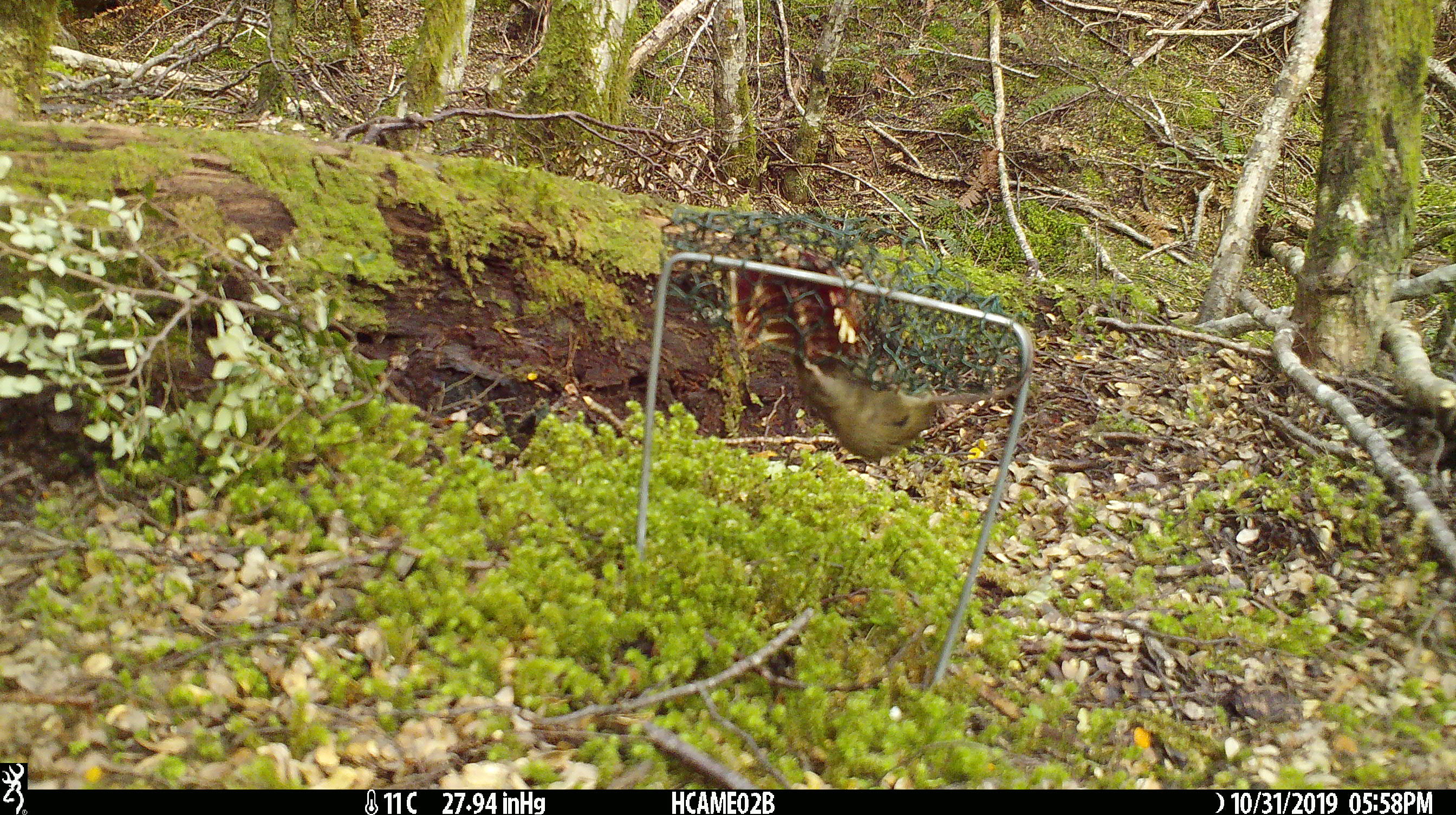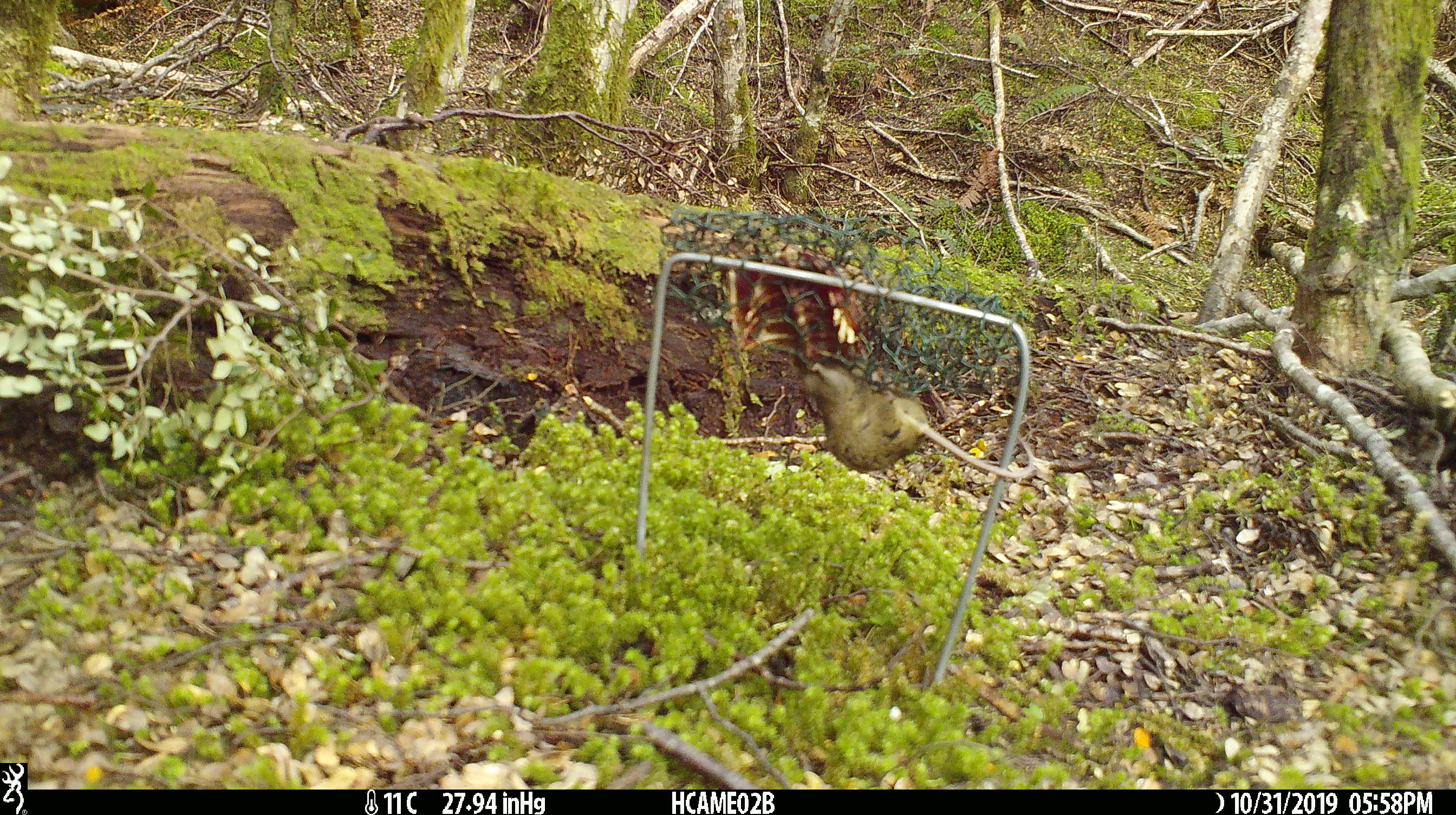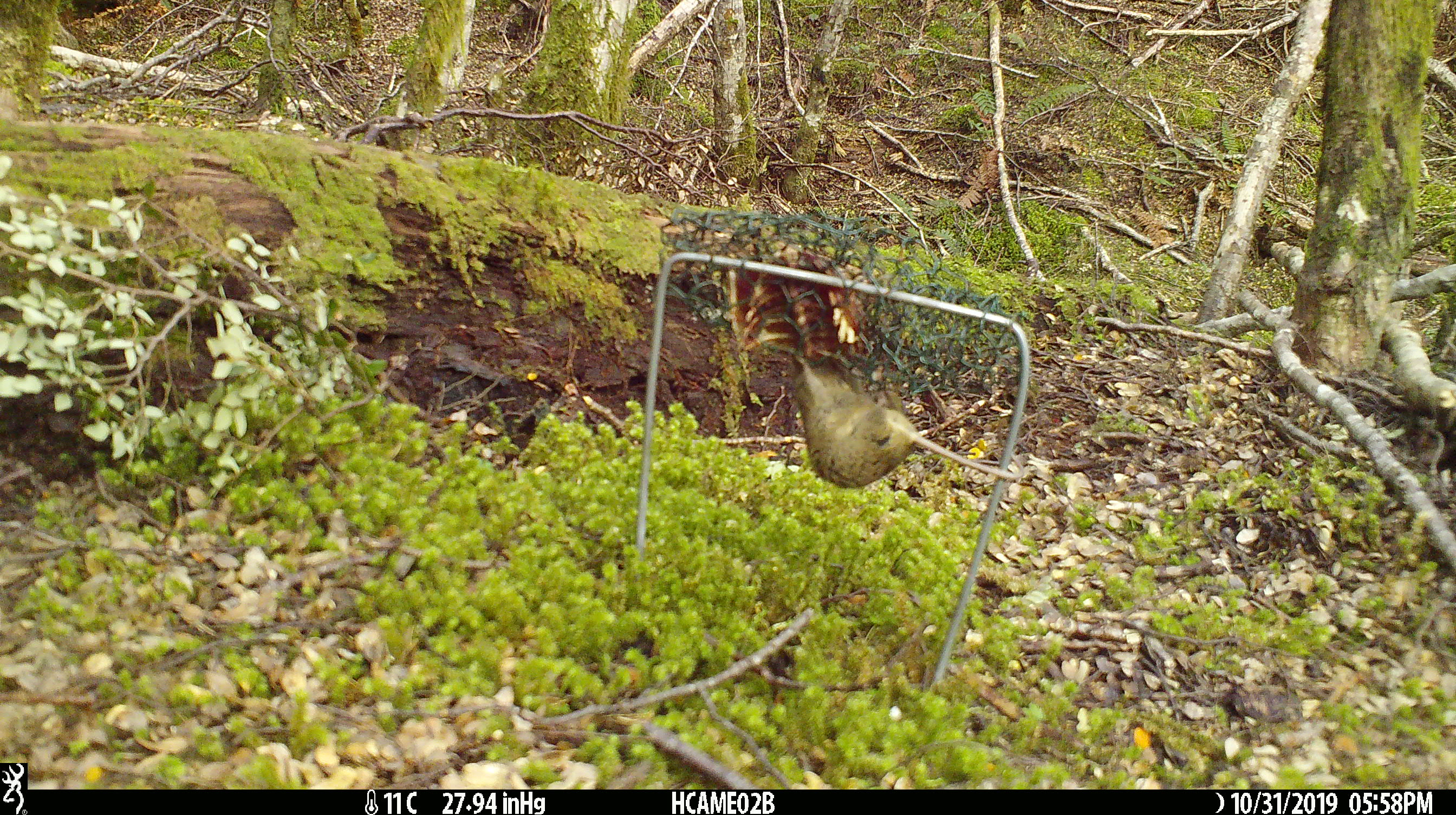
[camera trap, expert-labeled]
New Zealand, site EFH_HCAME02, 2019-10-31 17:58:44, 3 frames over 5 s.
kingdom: Animalia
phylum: Chordata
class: Mammalia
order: Rodentia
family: Muridae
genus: Mus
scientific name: Mus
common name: mouse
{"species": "mouse (Mus)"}